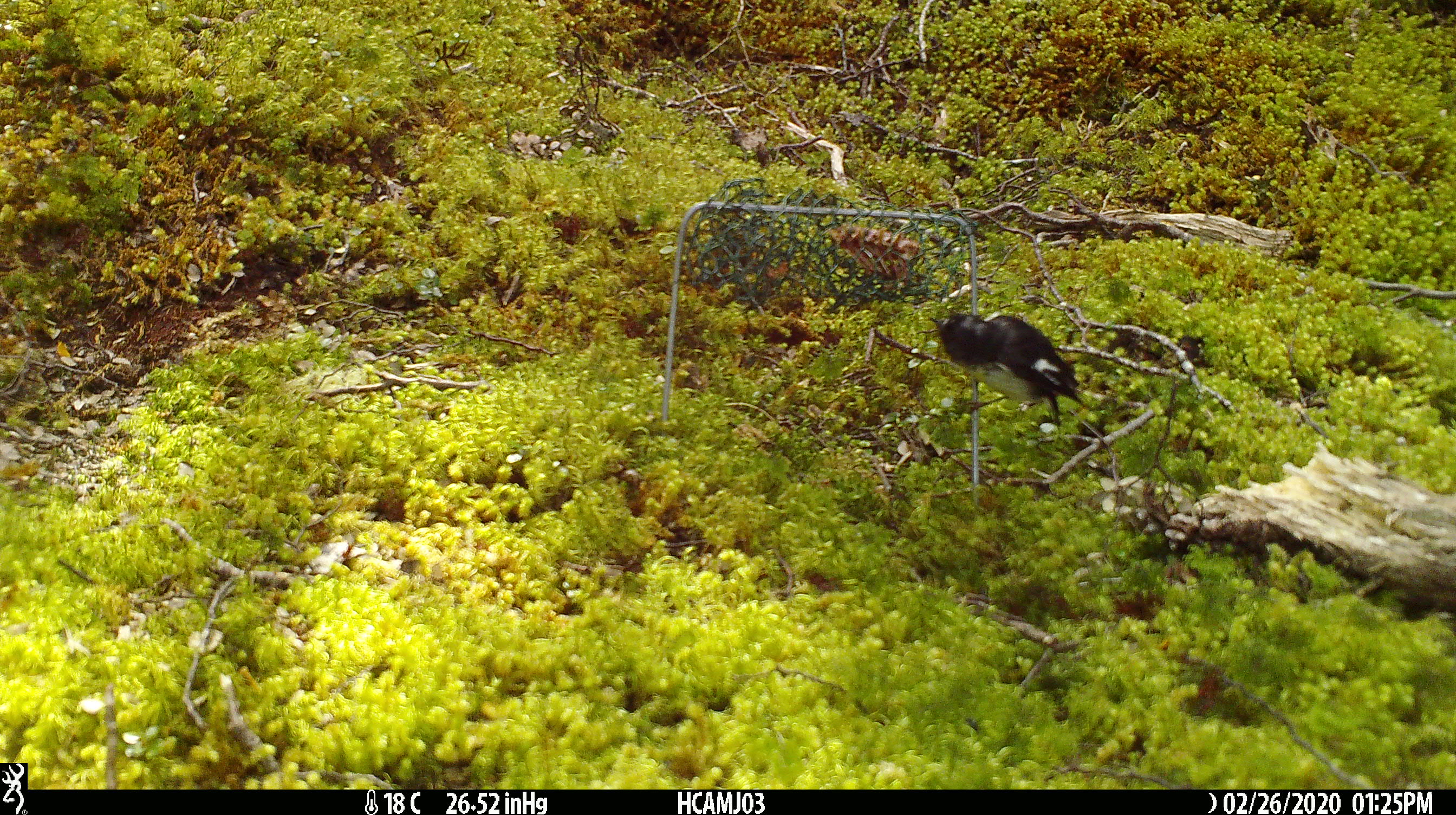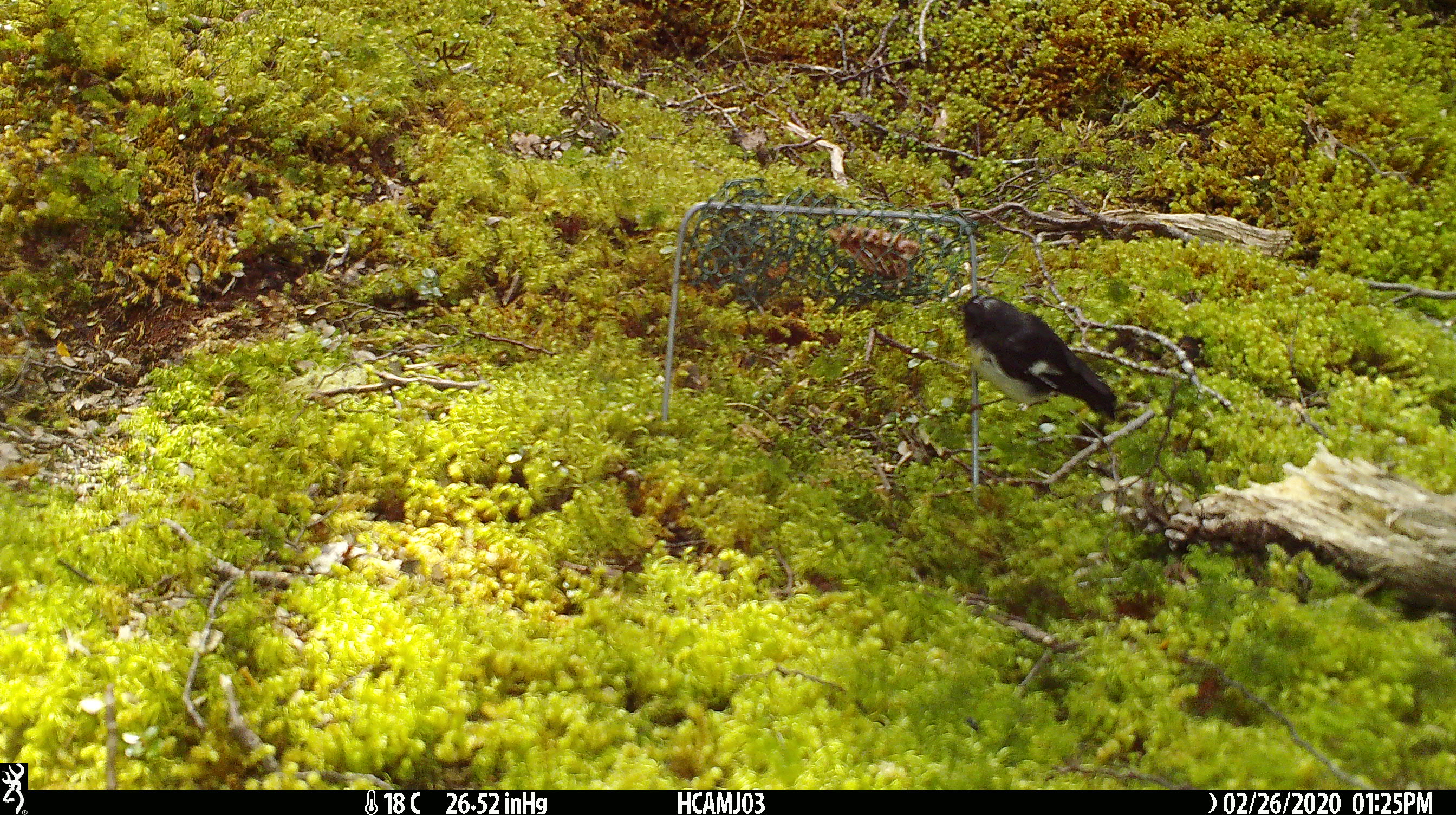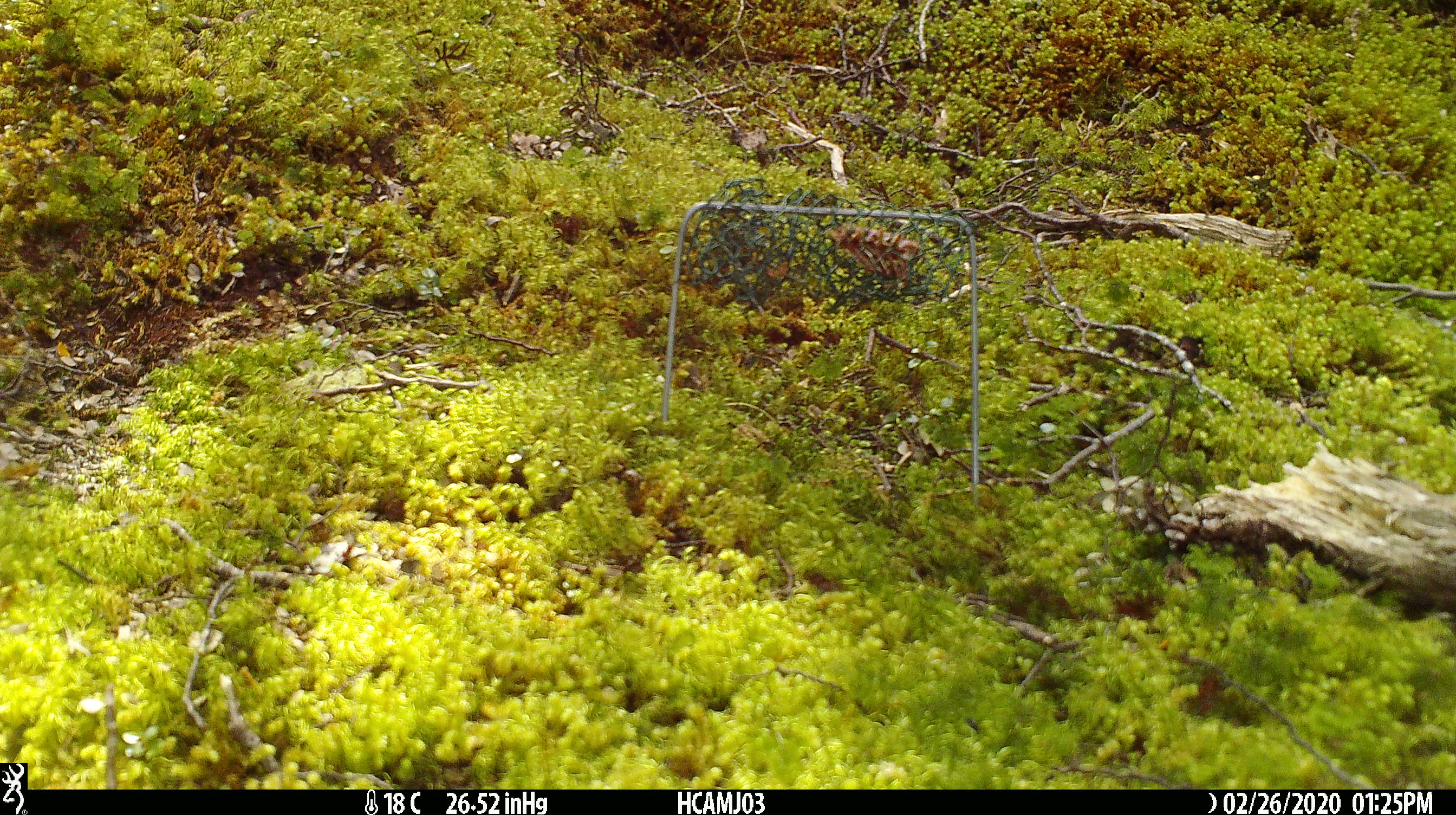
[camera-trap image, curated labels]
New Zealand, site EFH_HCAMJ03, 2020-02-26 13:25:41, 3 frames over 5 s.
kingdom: Animalia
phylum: Chordata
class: Mammalia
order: Rodentia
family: Muridae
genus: Mus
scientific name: Mus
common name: mouse